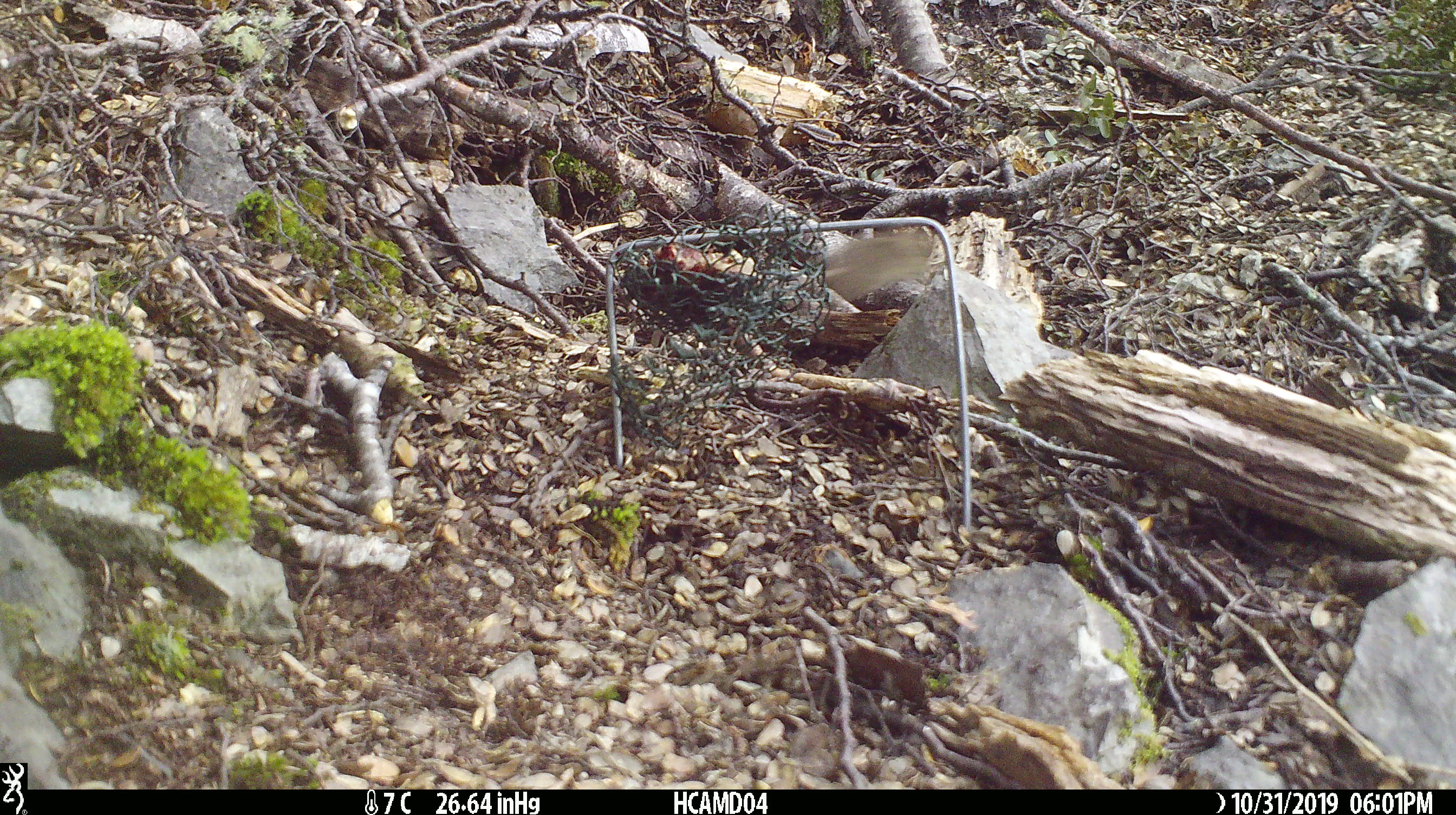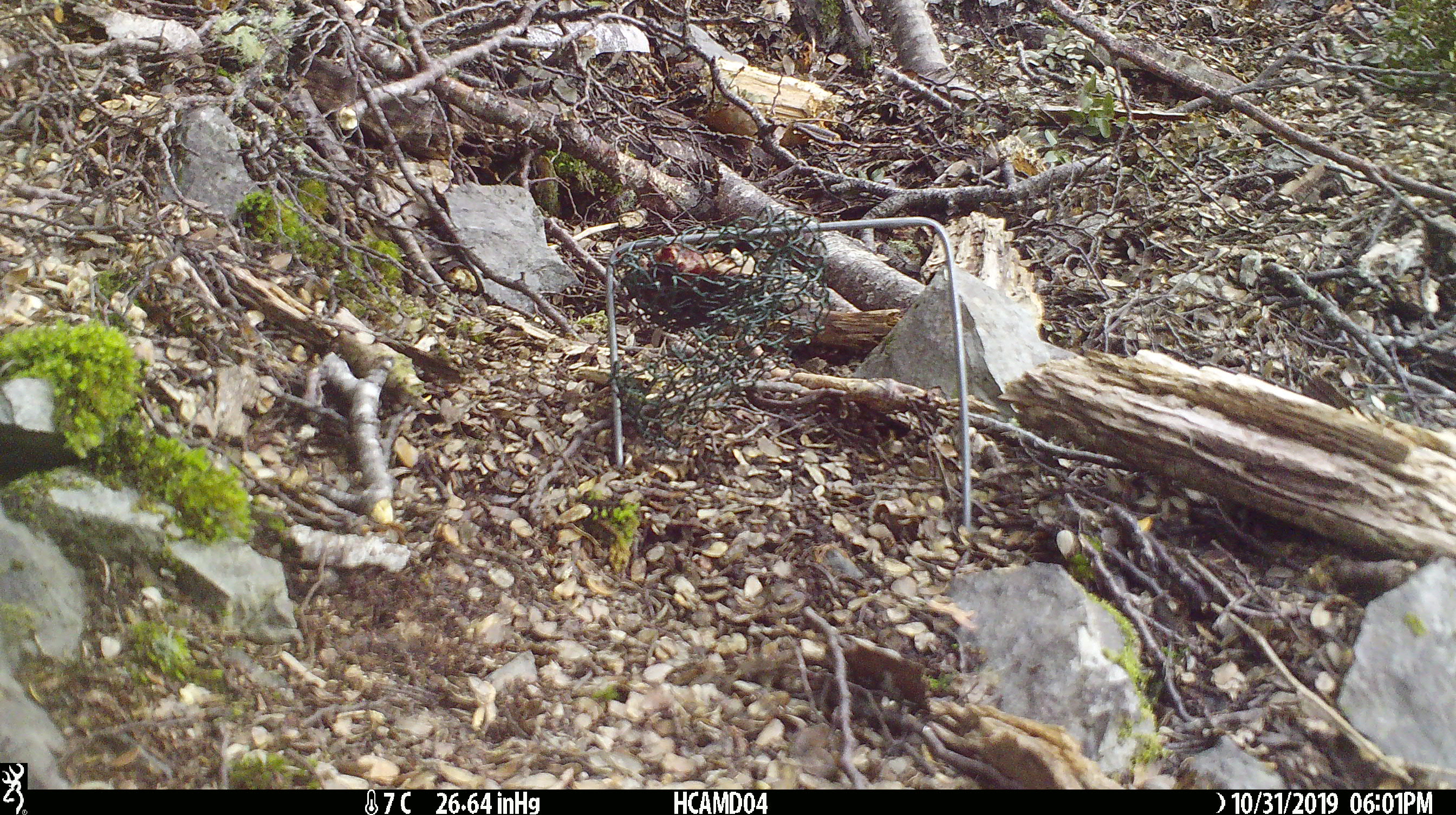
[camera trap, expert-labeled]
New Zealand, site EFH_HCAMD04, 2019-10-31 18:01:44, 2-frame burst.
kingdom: Animalia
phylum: Chordata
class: Mammalia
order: Rodentia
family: Muridae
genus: Mus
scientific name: Mus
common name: mouse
Mouse (Mus).